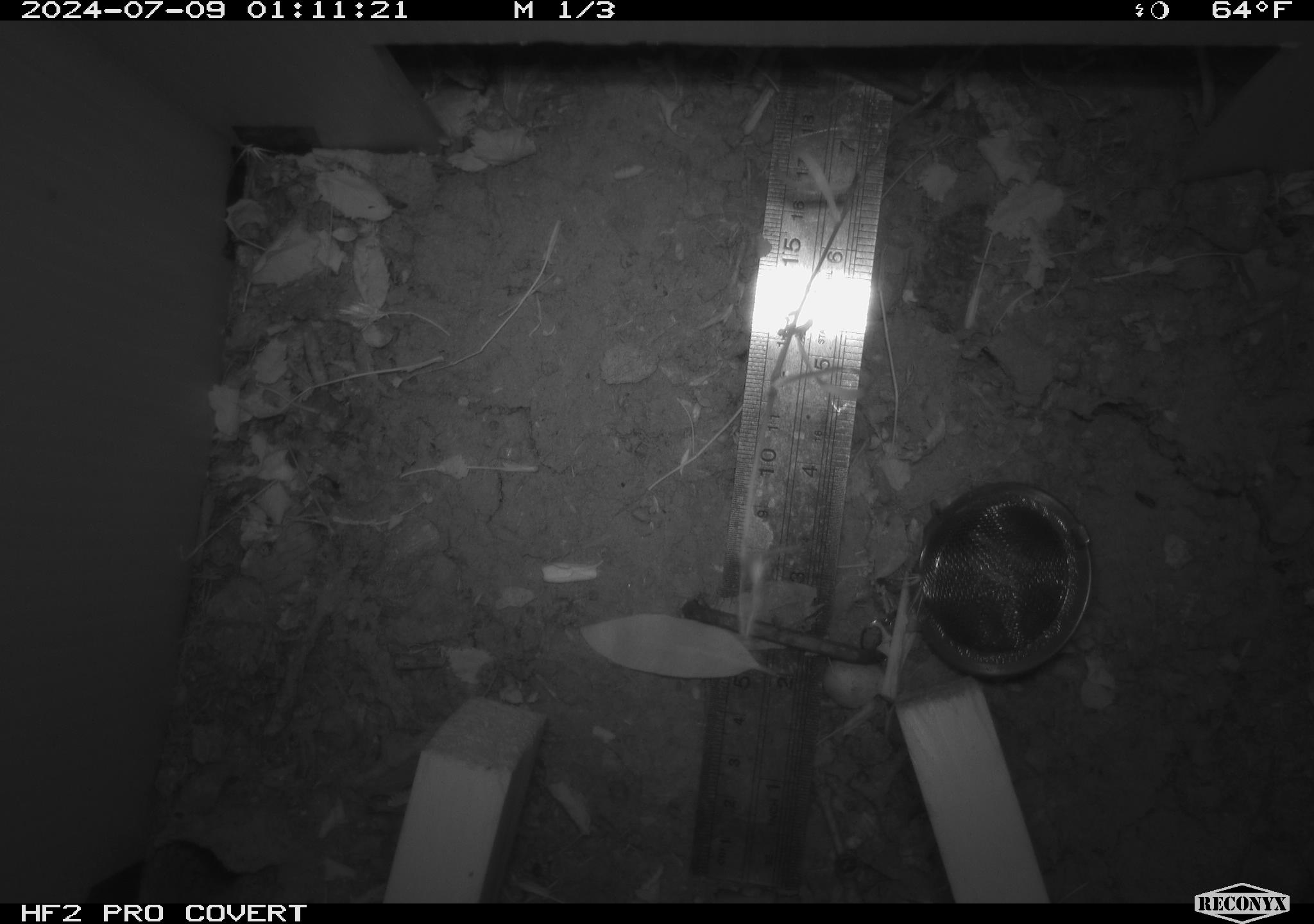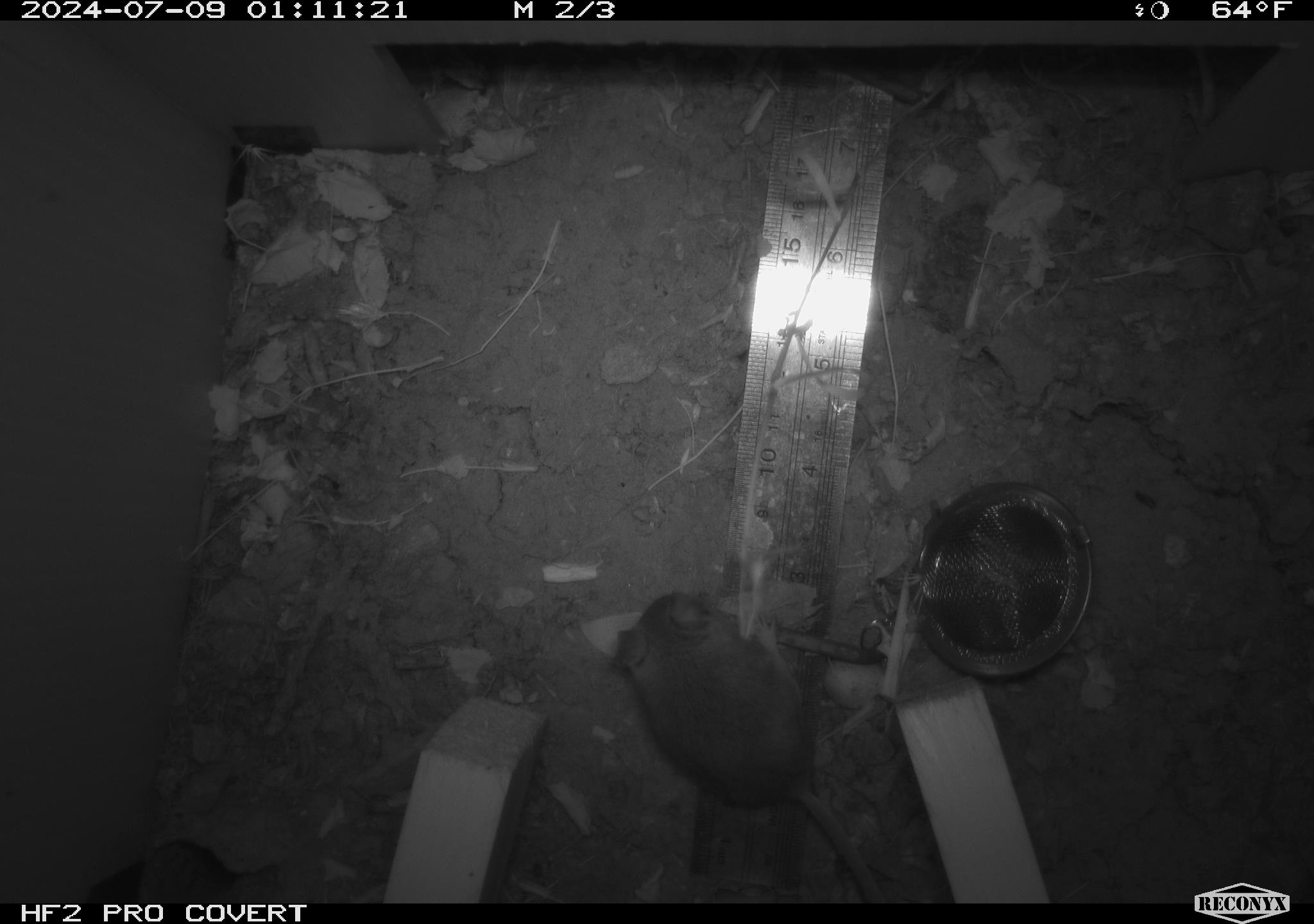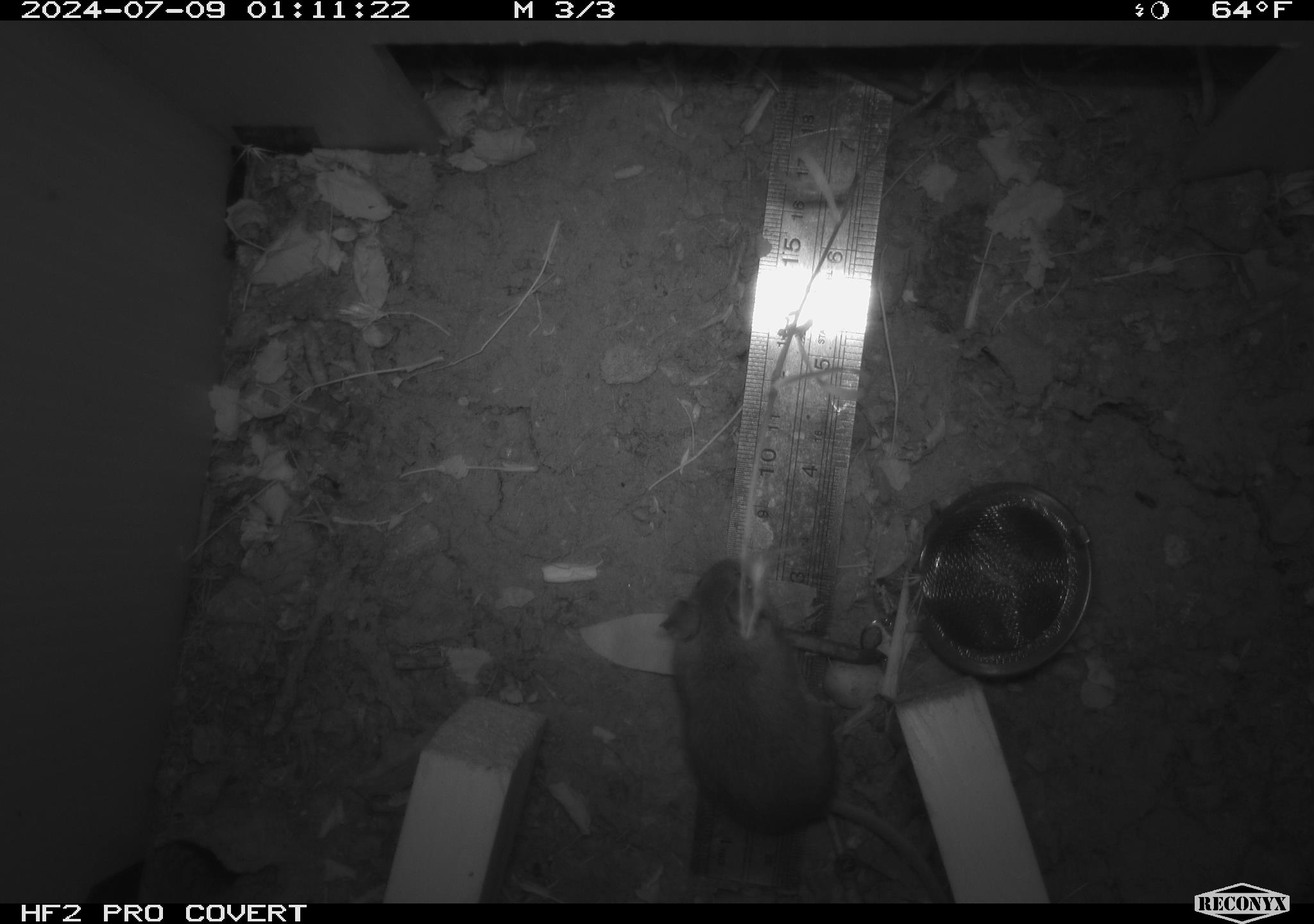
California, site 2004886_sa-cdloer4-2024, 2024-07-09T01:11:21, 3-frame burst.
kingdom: Animalia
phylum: Chordata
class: Mammalia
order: Rodentia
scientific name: Rodentia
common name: rodent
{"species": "rodent (Rodentia)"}